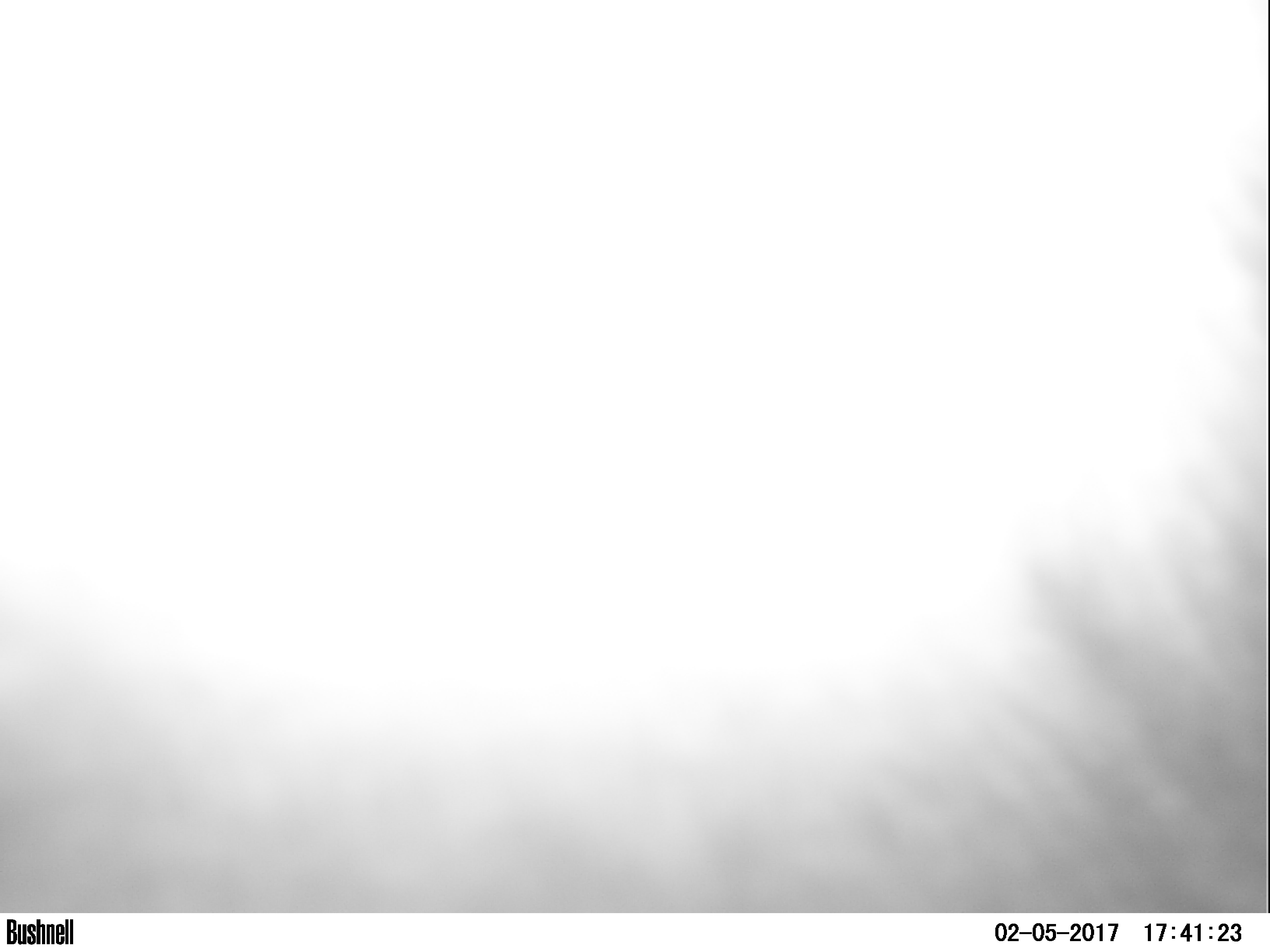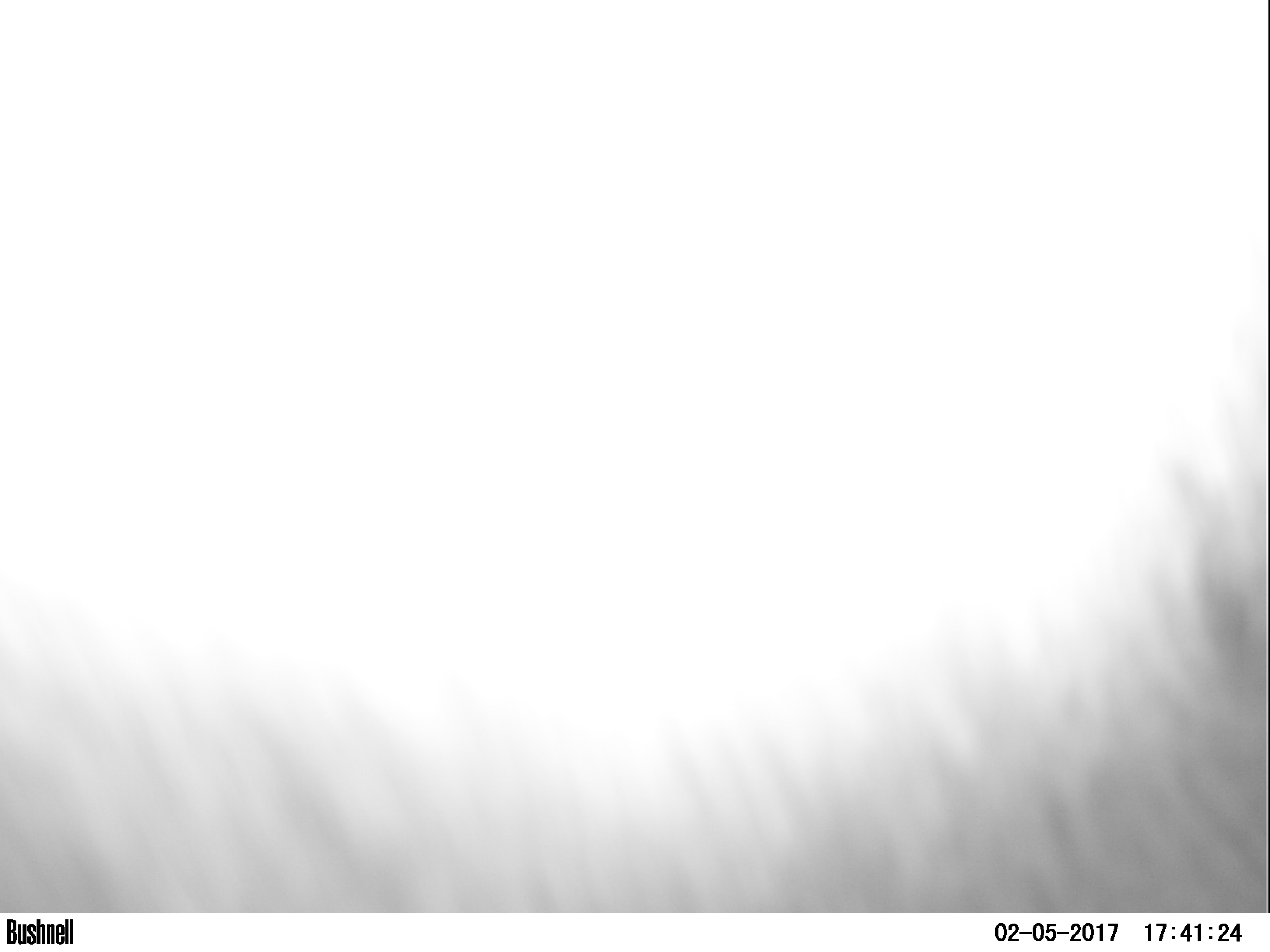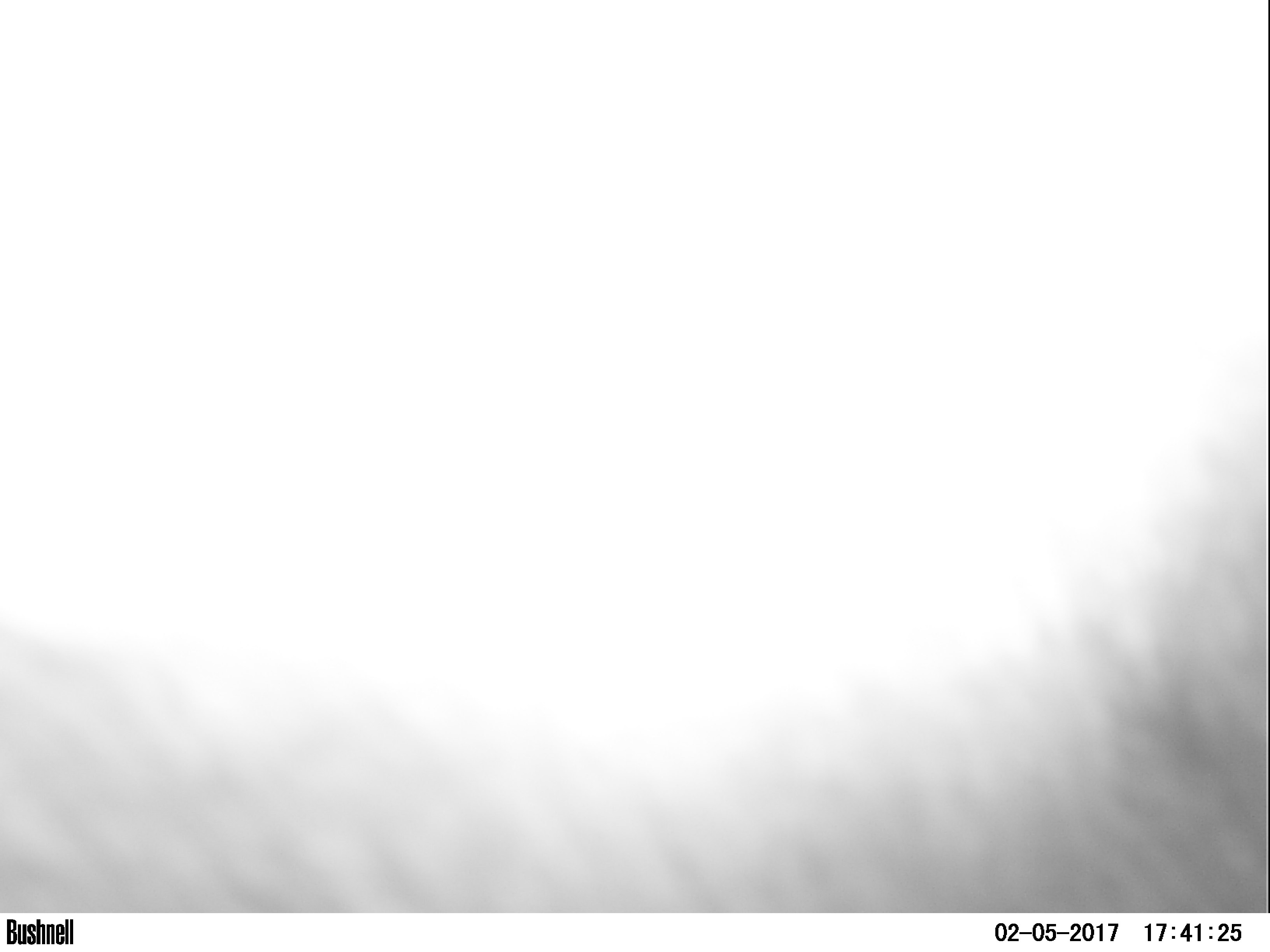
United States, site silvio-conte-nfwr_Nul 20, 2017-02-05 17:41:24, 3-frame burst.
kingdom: Animalia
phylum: Chordata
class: Mammalia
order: Artiodactyla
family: Cervidae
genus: Alces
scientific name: Alces alces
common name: moose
Moose (Alces alces).